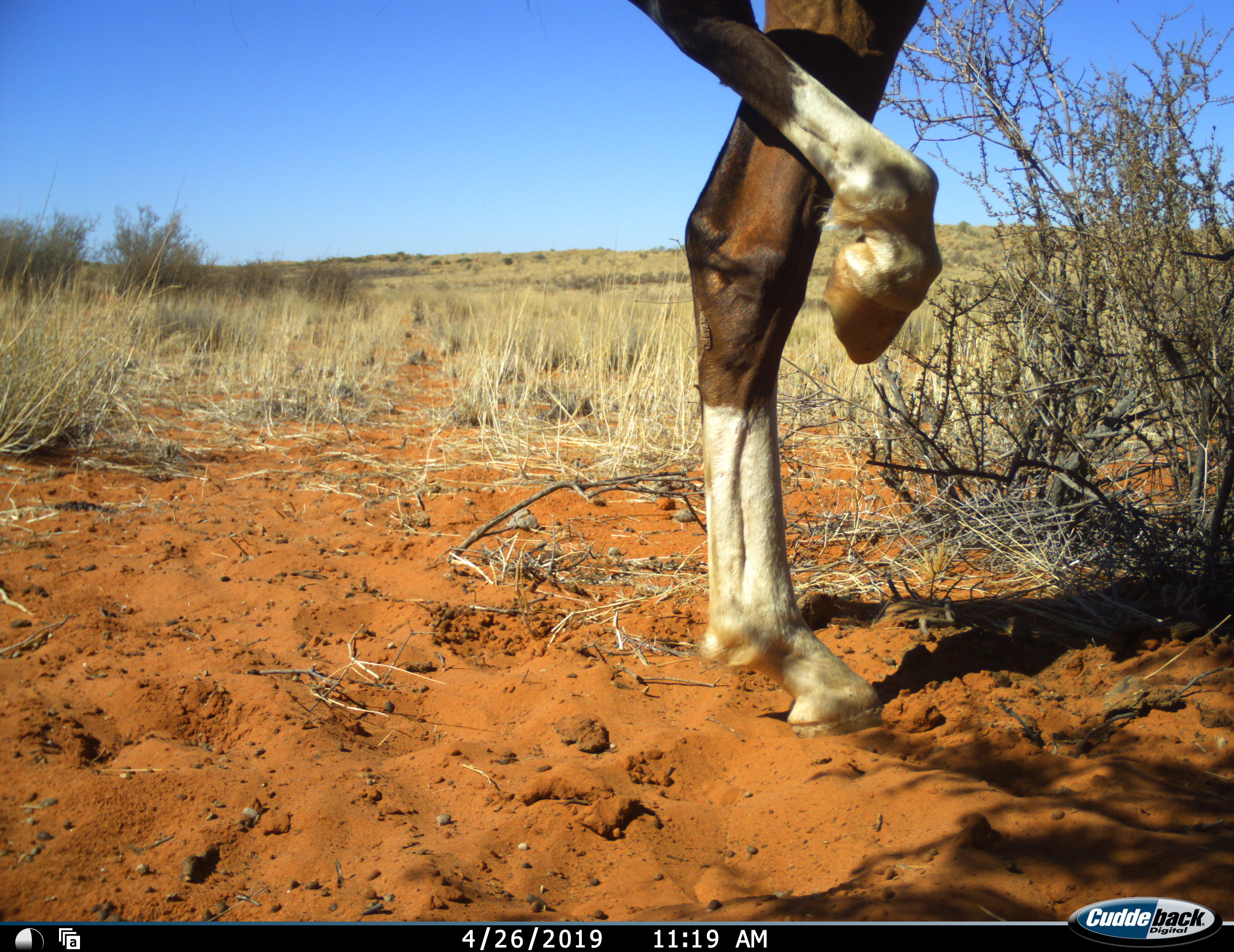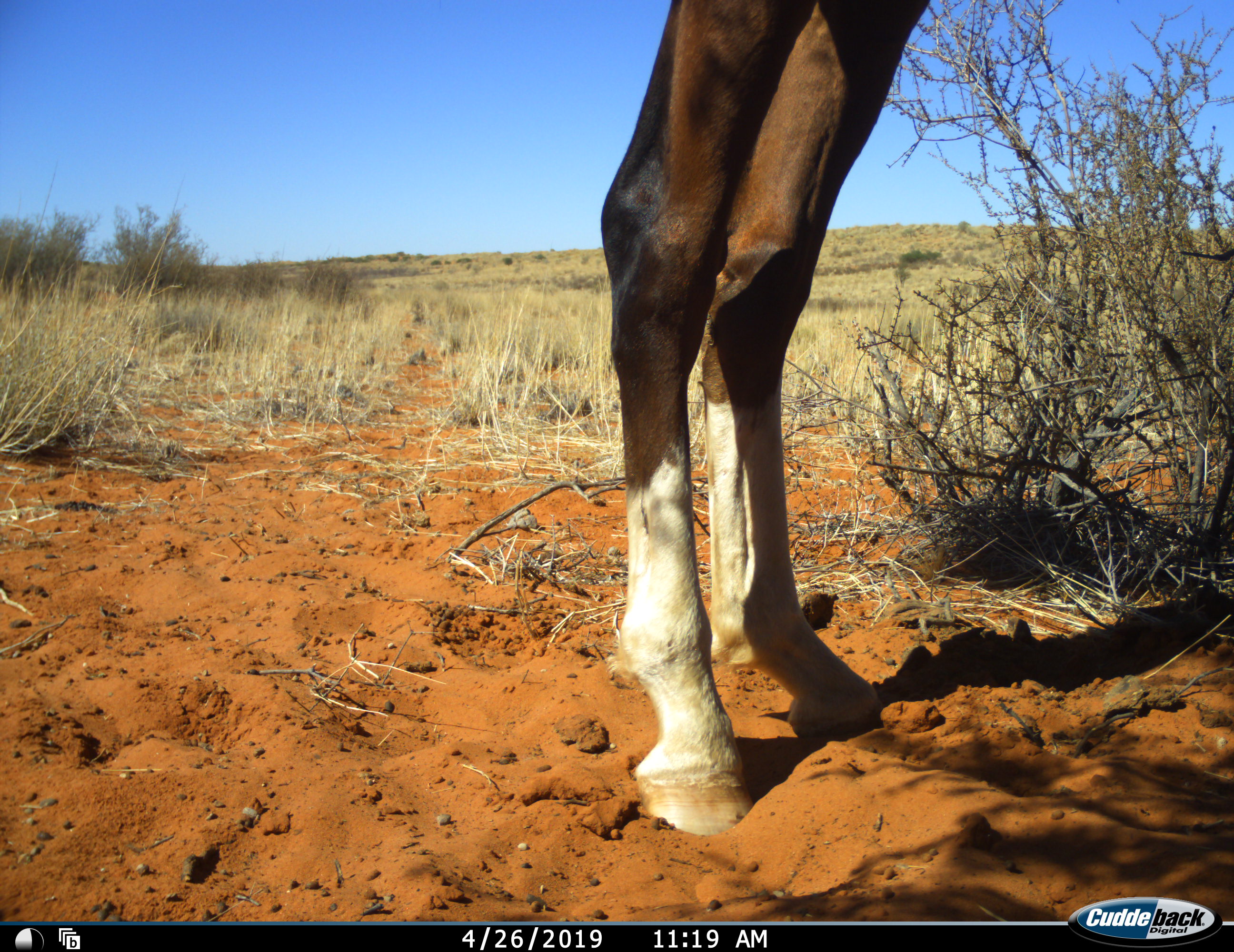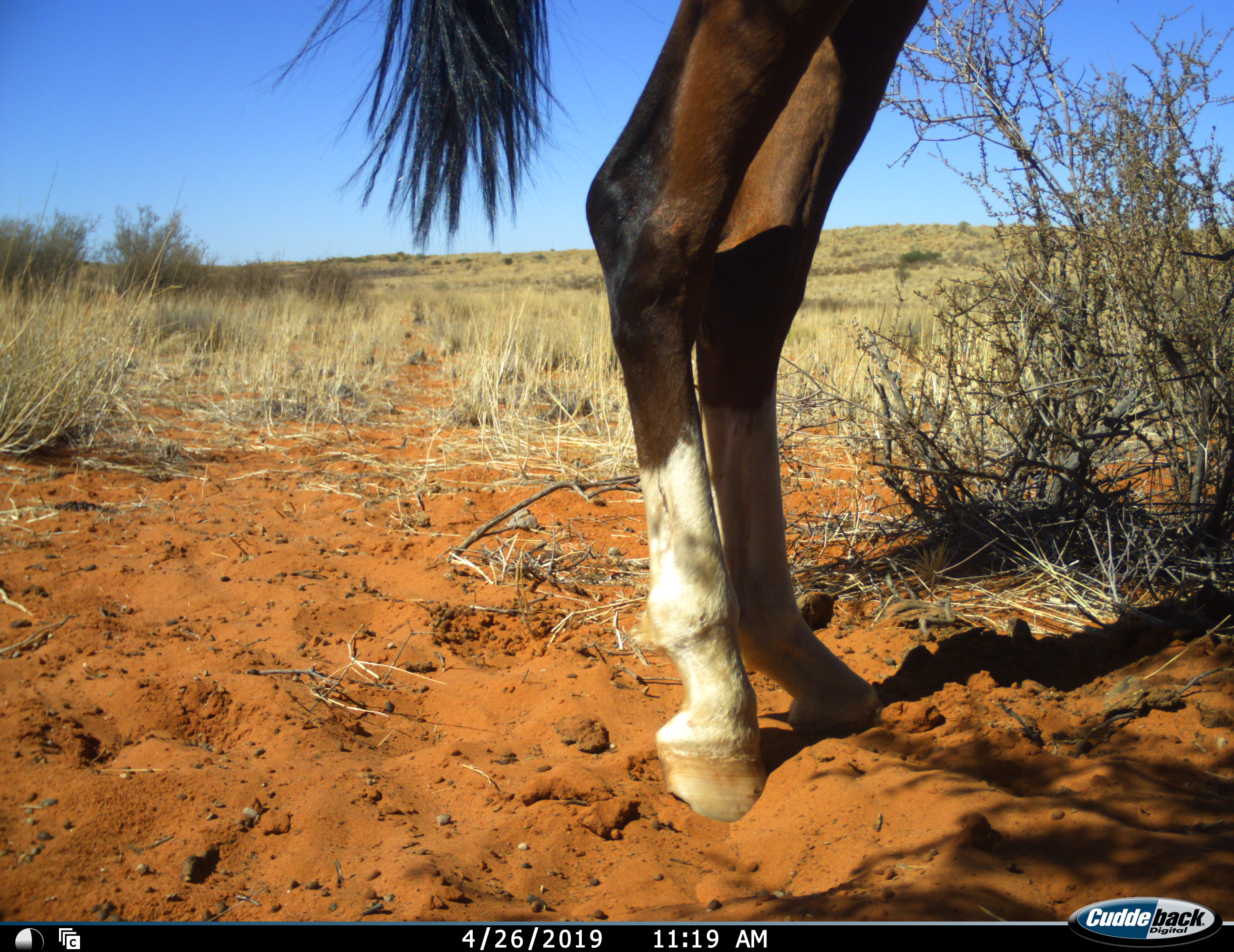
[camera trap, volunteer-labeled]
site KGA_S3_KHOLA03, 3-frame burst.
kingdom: Animalia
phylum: Chordata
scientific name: Vertebrata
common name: domestic animal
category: domesticanimal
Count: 1.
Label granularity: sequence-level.